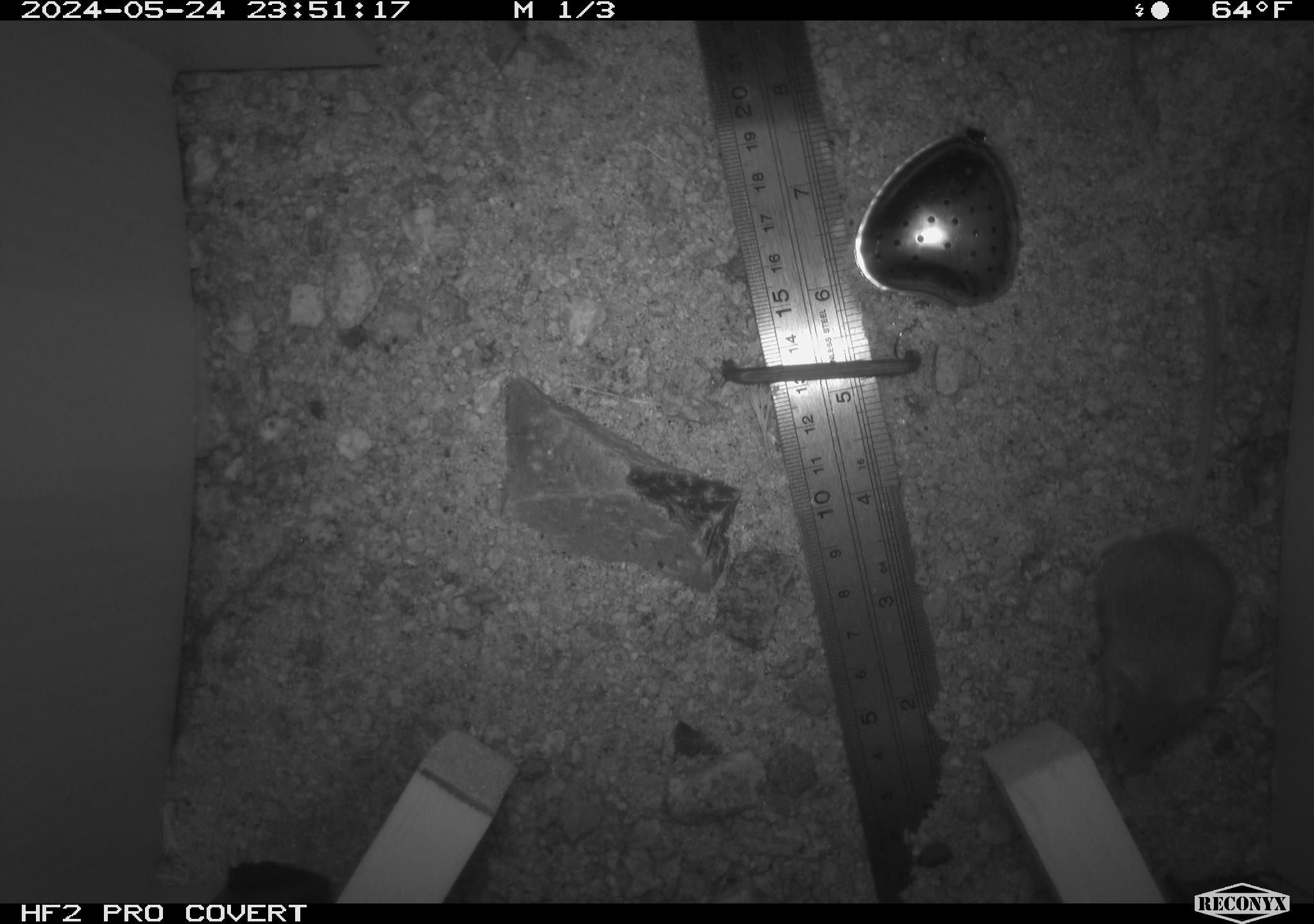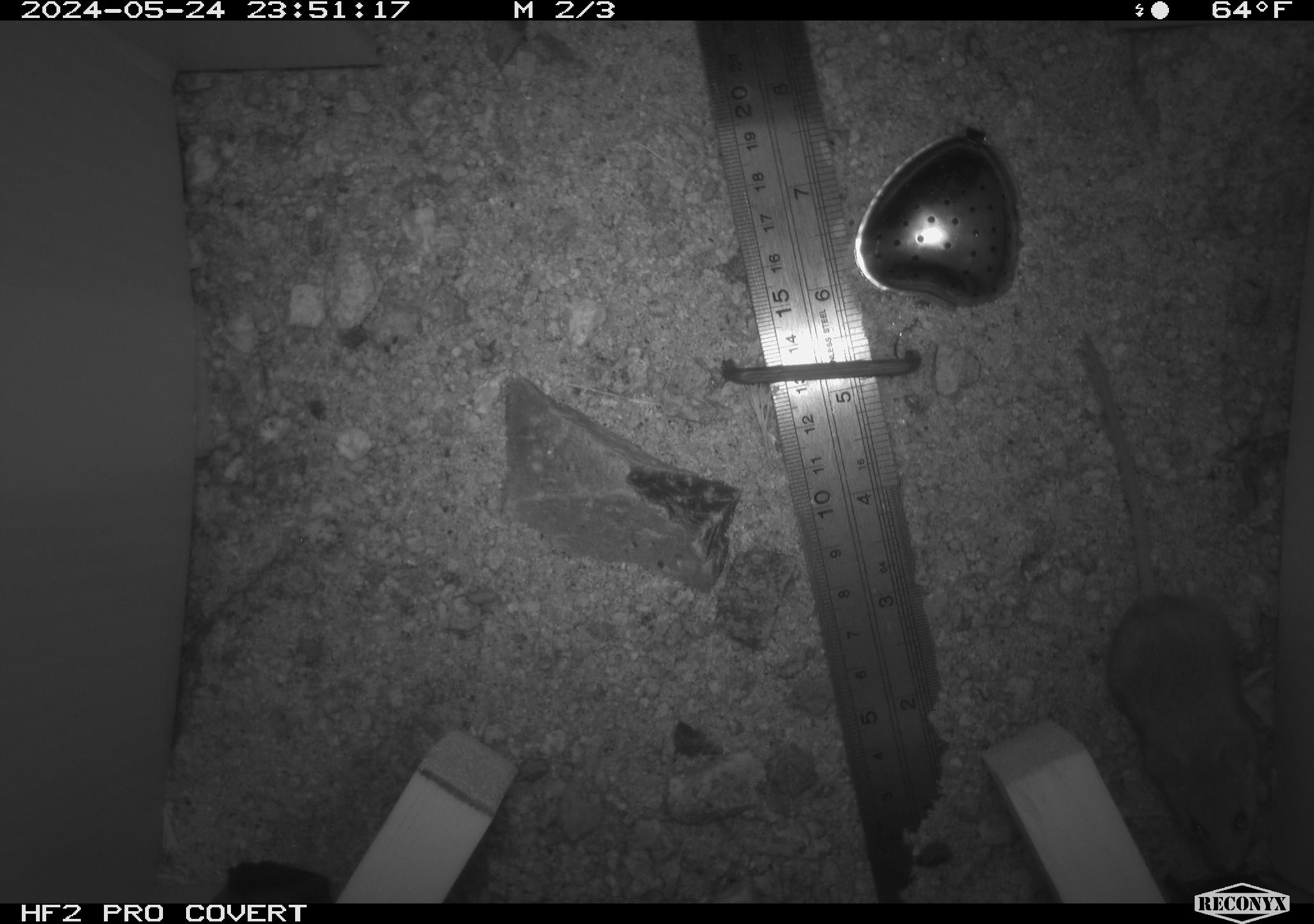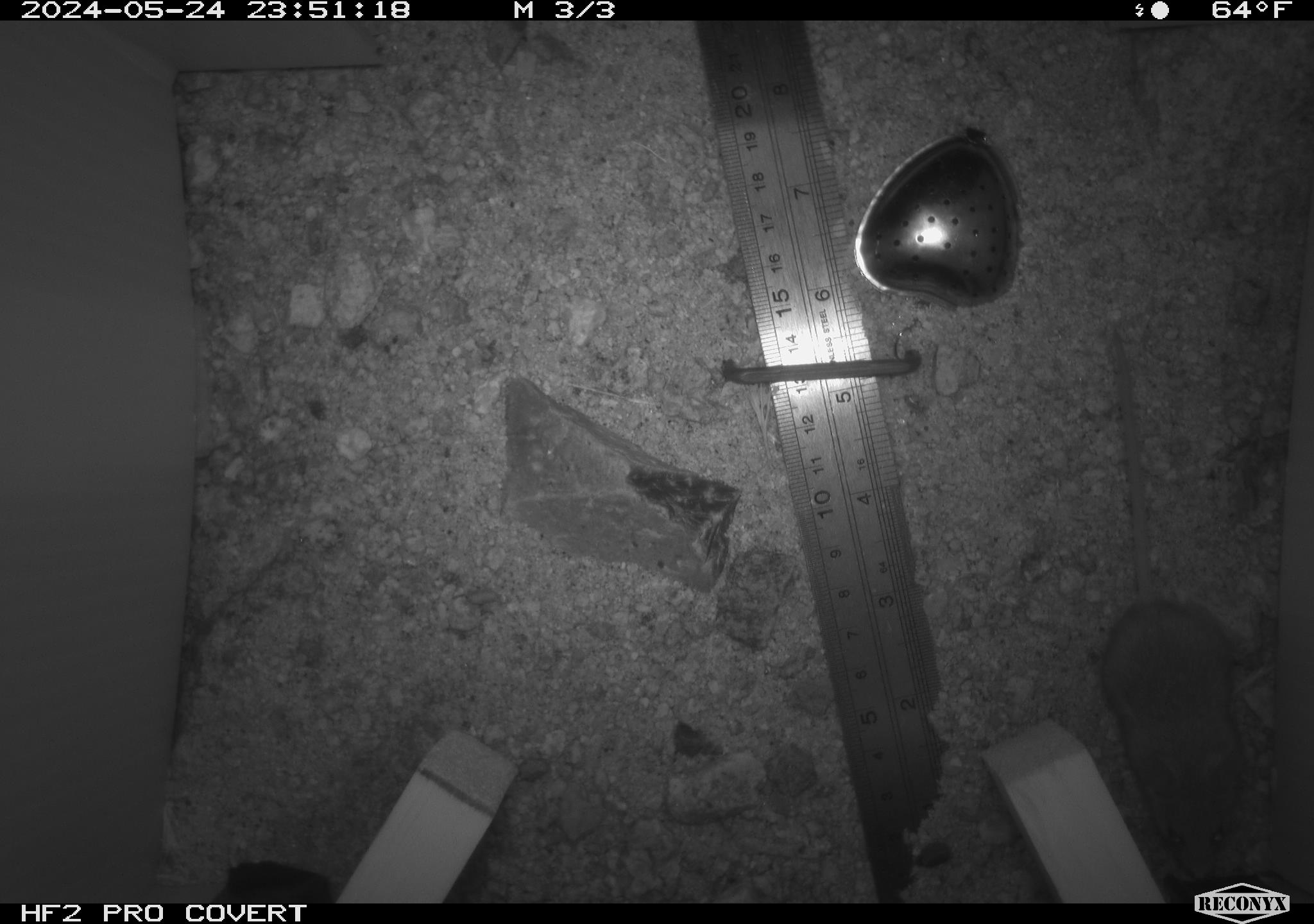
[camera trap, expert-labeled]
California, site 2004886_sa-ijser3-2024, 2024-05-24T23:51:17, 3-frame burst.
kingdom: Animalia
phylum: Chordata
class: Mammalia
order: Rodentia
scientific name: Rodentia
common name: mouse species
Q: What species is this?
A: Mouse species (Rodentia).